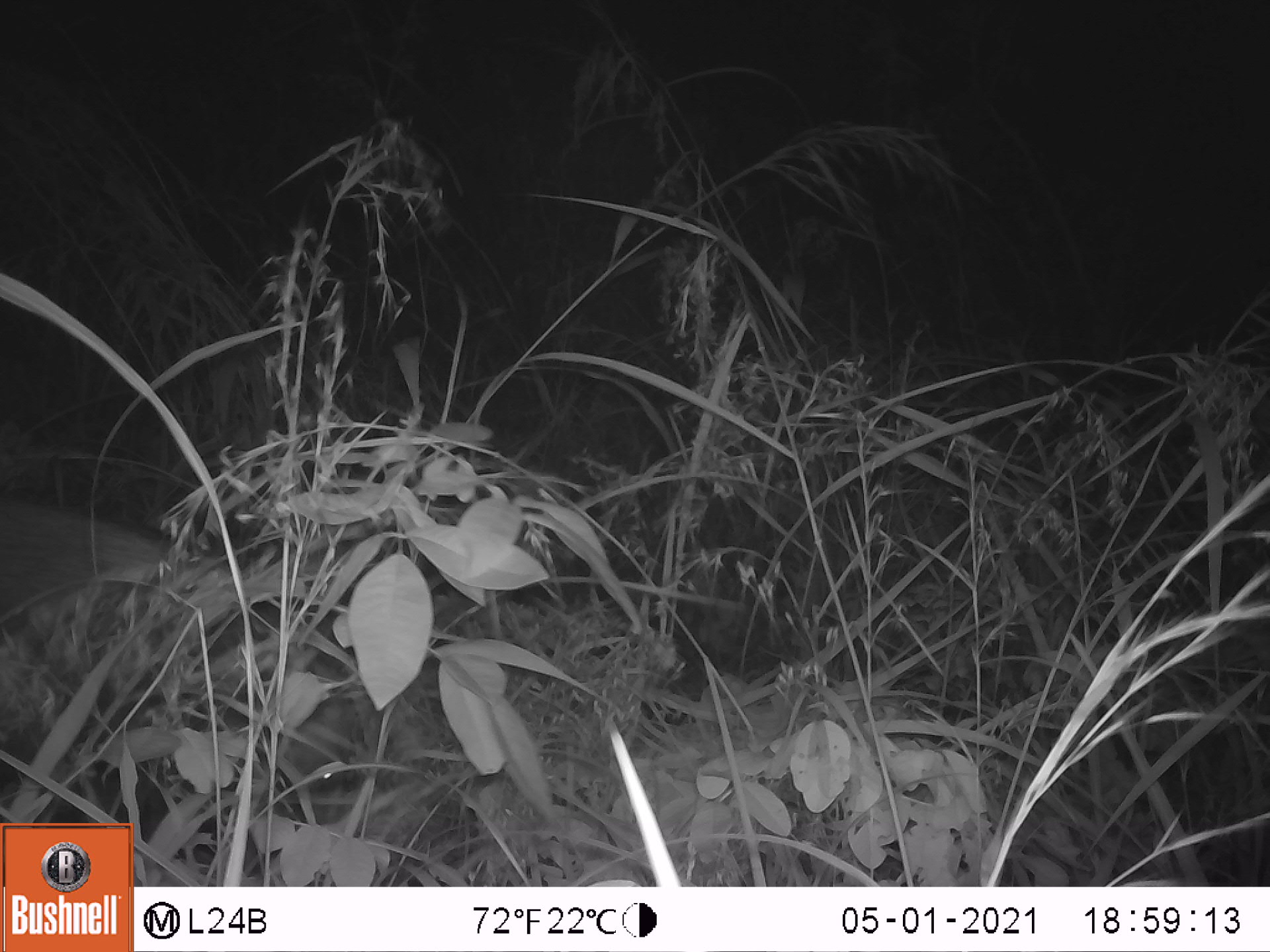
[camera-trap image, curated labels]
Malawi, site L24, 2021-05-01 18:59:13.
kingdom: Animalia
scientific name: Animalia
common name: other animal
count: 1